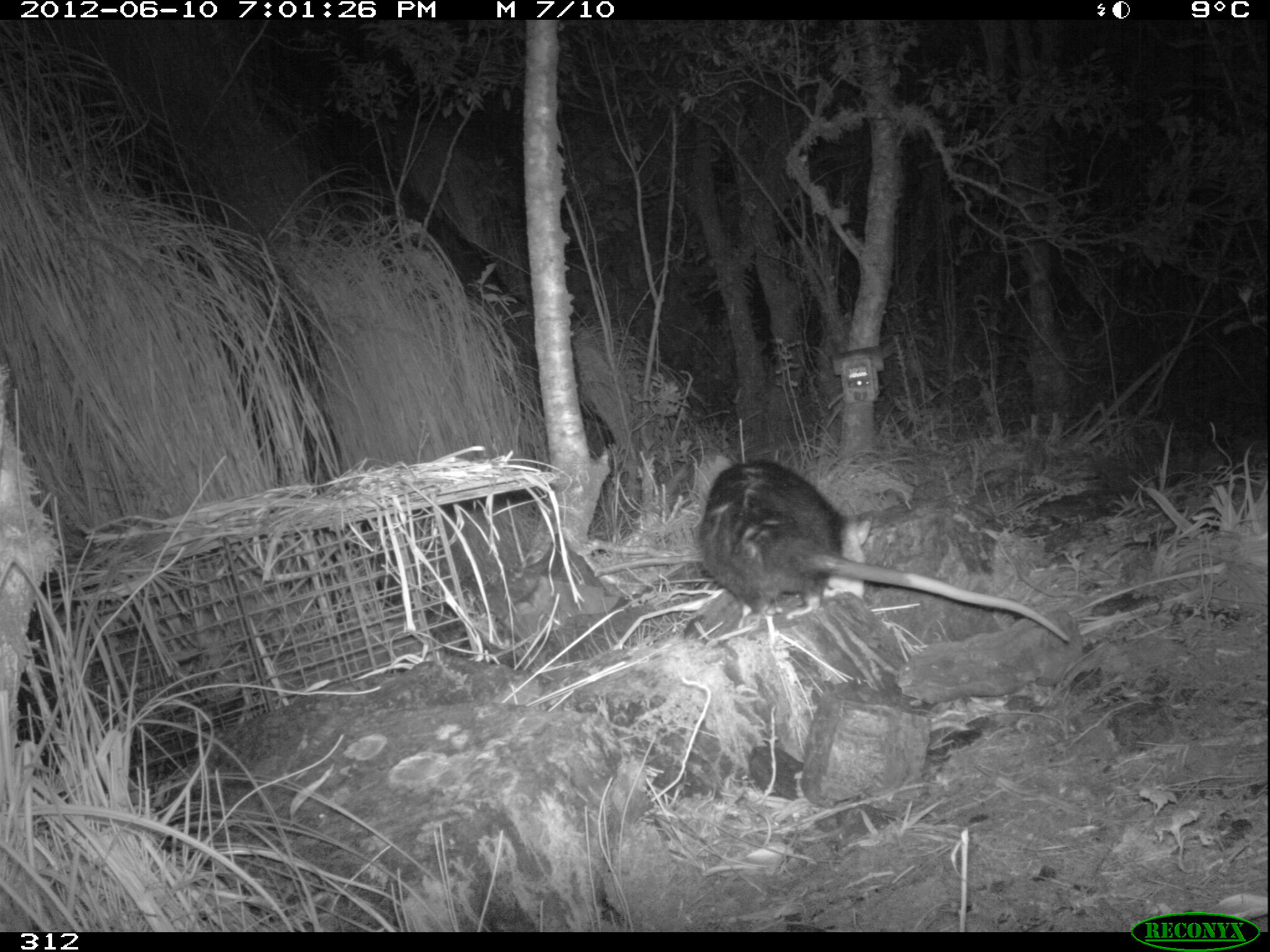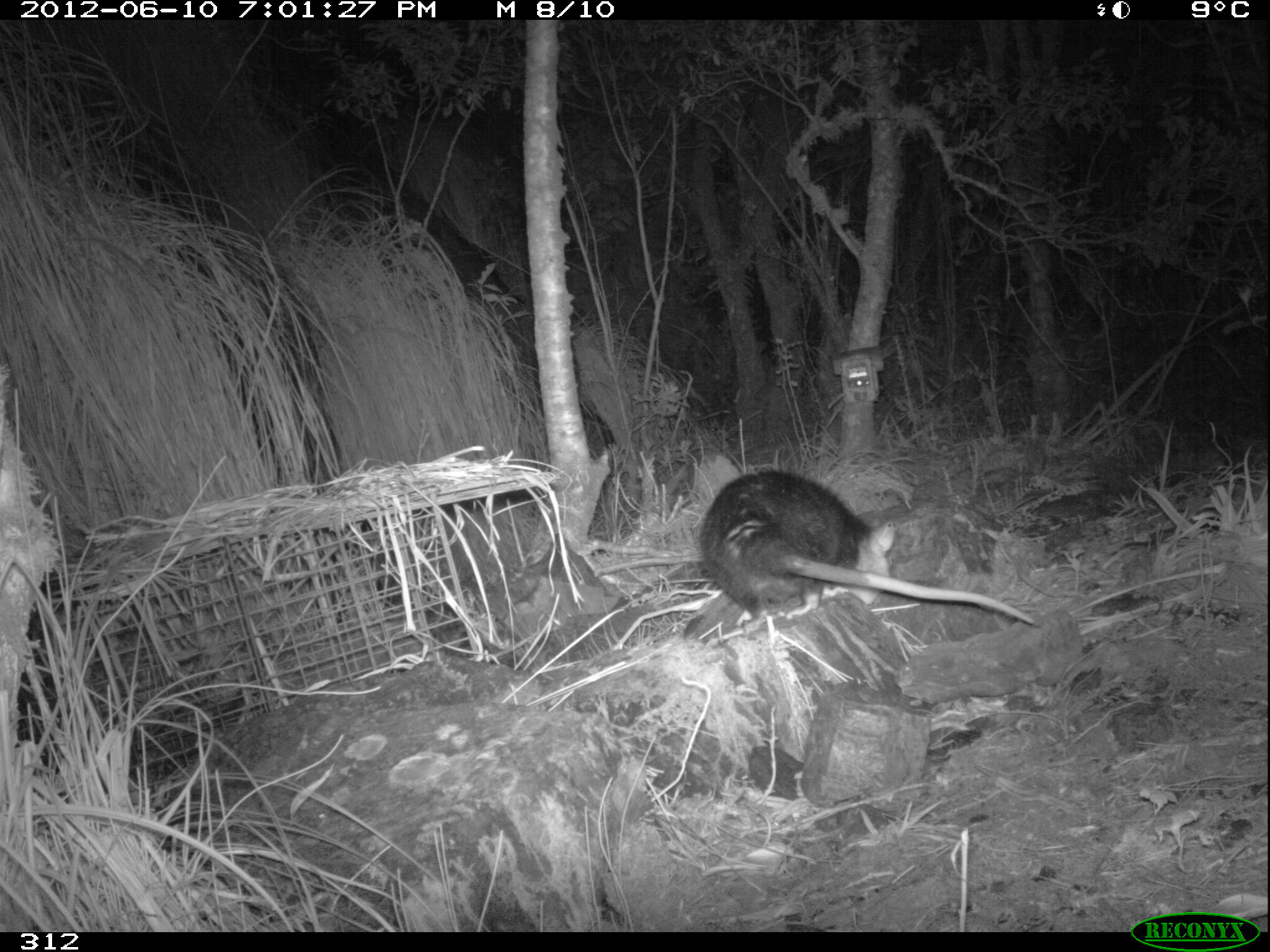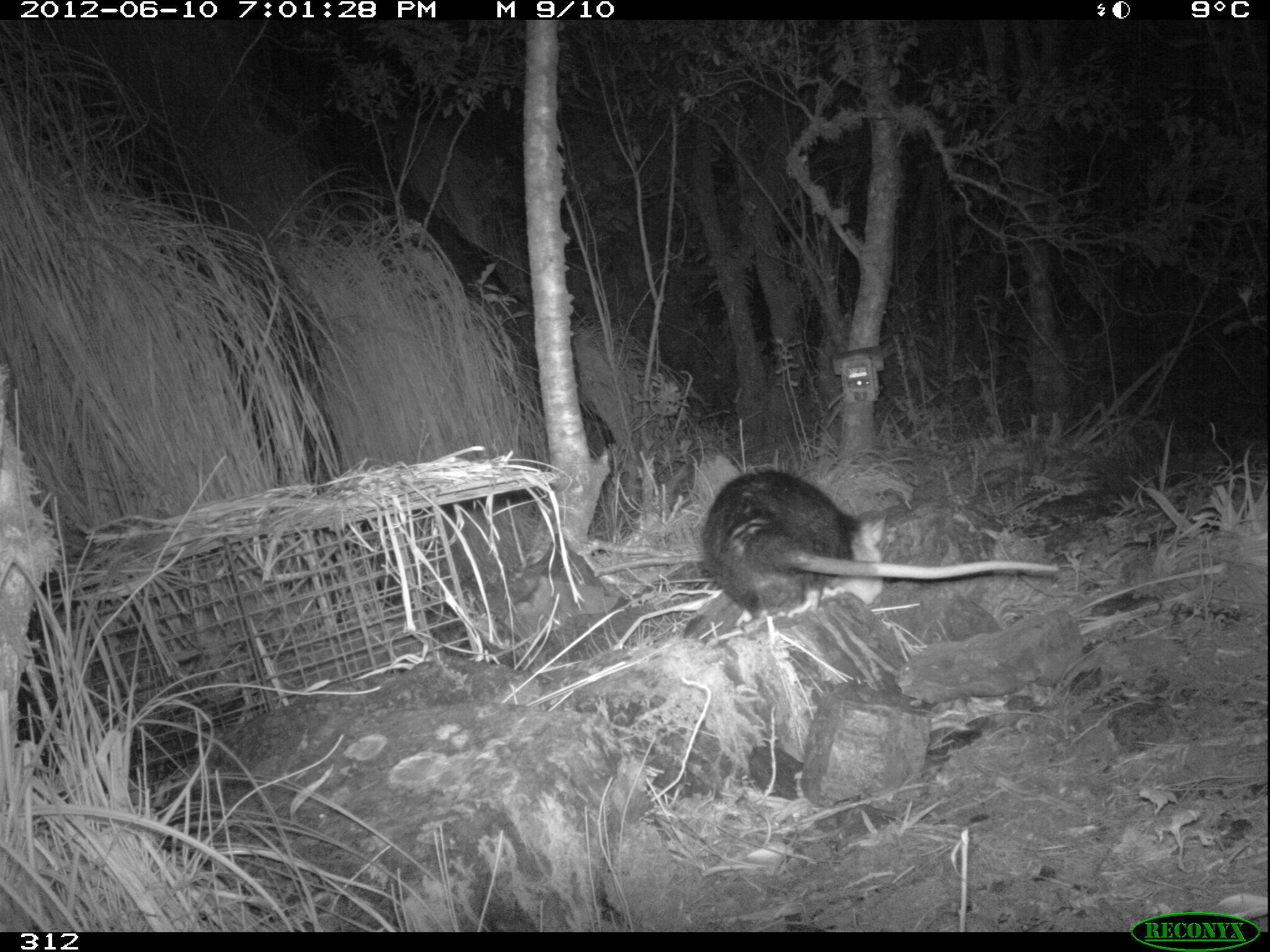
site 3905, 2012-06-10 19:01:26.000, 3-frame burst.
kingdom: Animalia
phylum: Chordata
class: Mammalia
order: Didelphimorphia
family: Didelphidae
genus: Didelphis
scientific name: Didelphis pernigra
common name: andean white-eared opossum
Didelphis pernigra (andean white-eared opossum).